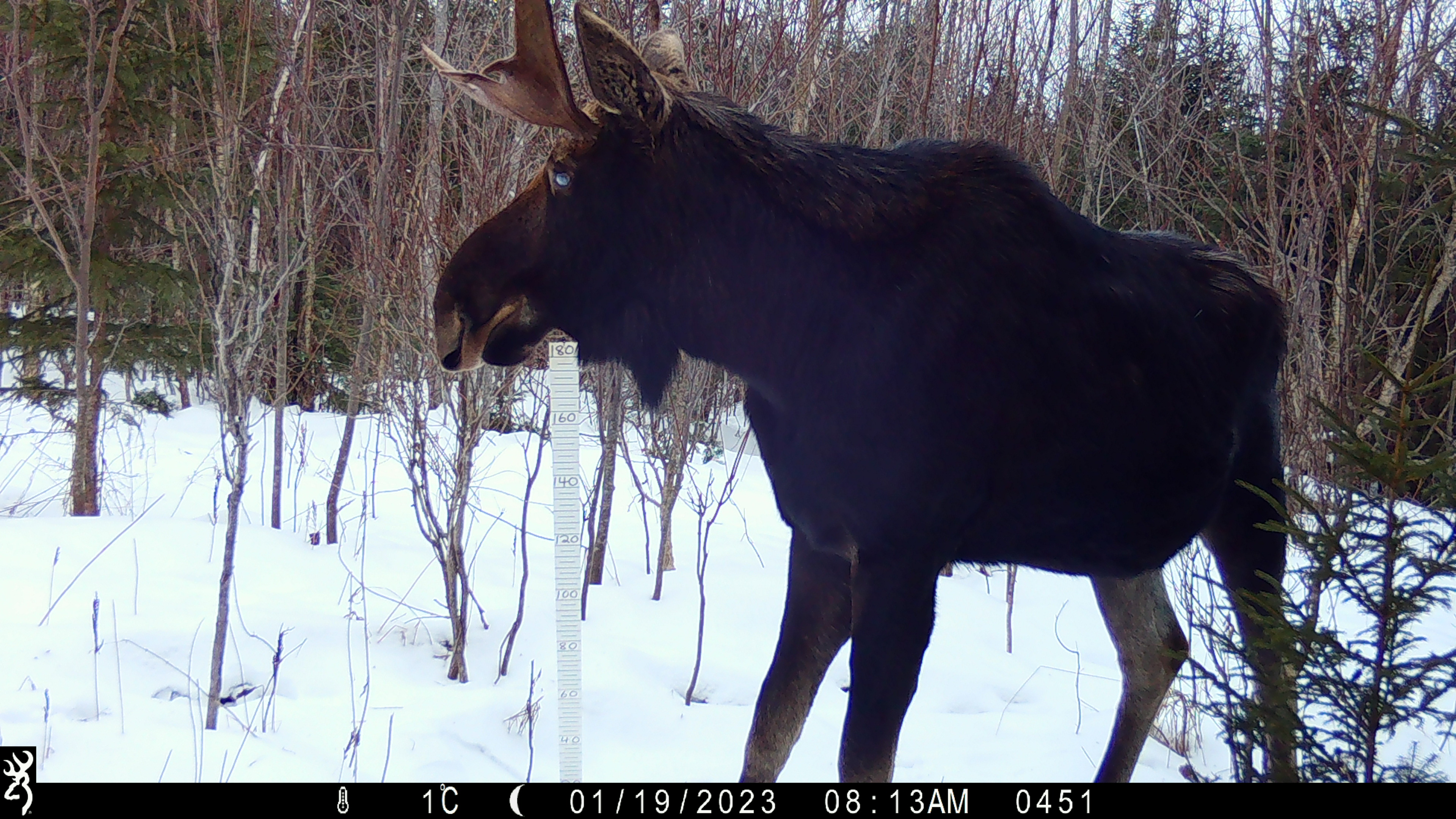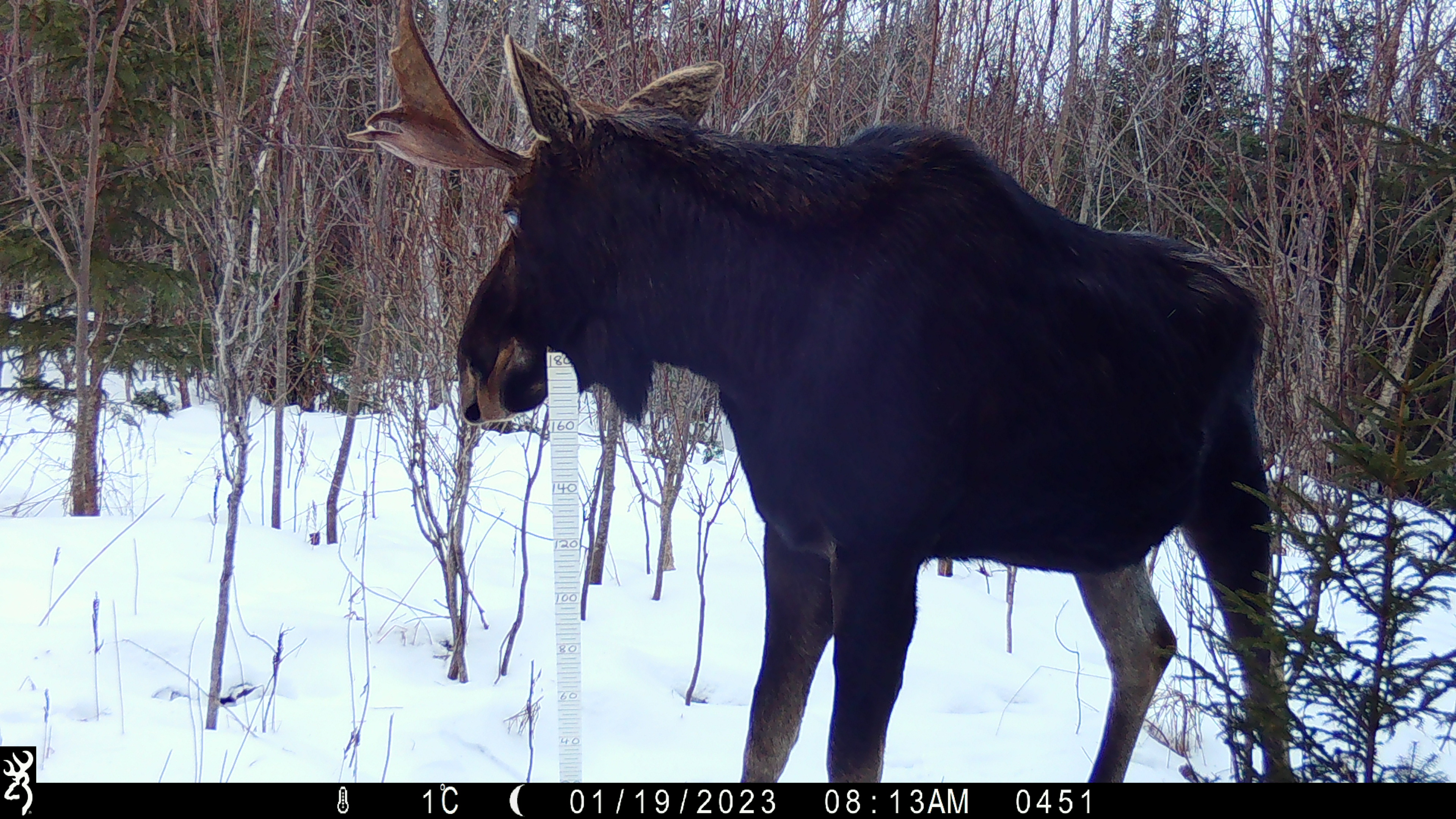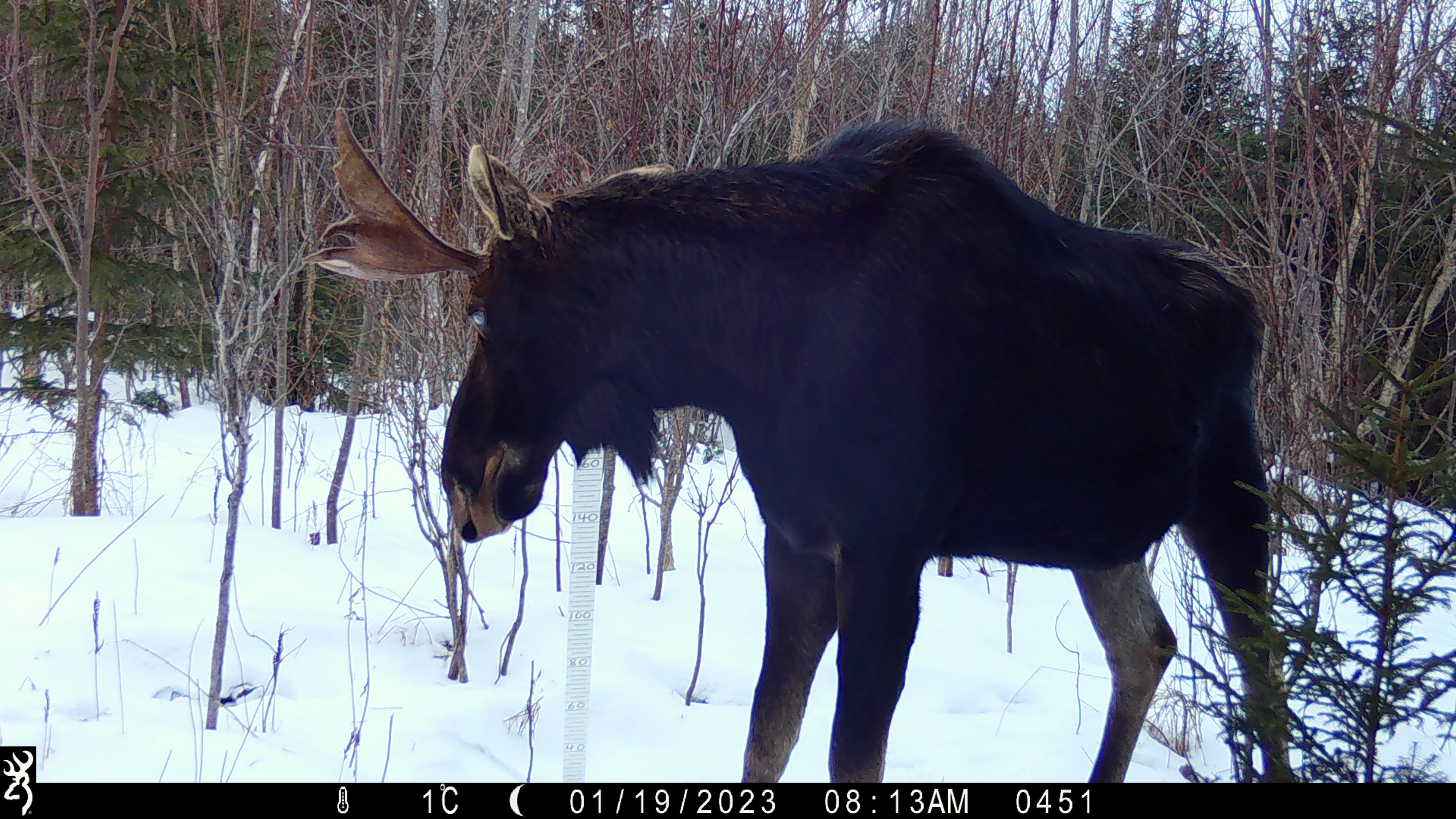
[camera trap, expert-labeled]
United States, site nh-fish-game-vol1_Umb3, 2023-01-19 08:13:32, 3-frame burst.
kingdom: Animalia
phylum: Chordata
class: Mammalia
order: Artiodactyla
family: Cervidae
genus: Alces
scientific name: Alces alces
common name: moose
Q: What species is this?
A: Moose (Alces alces).